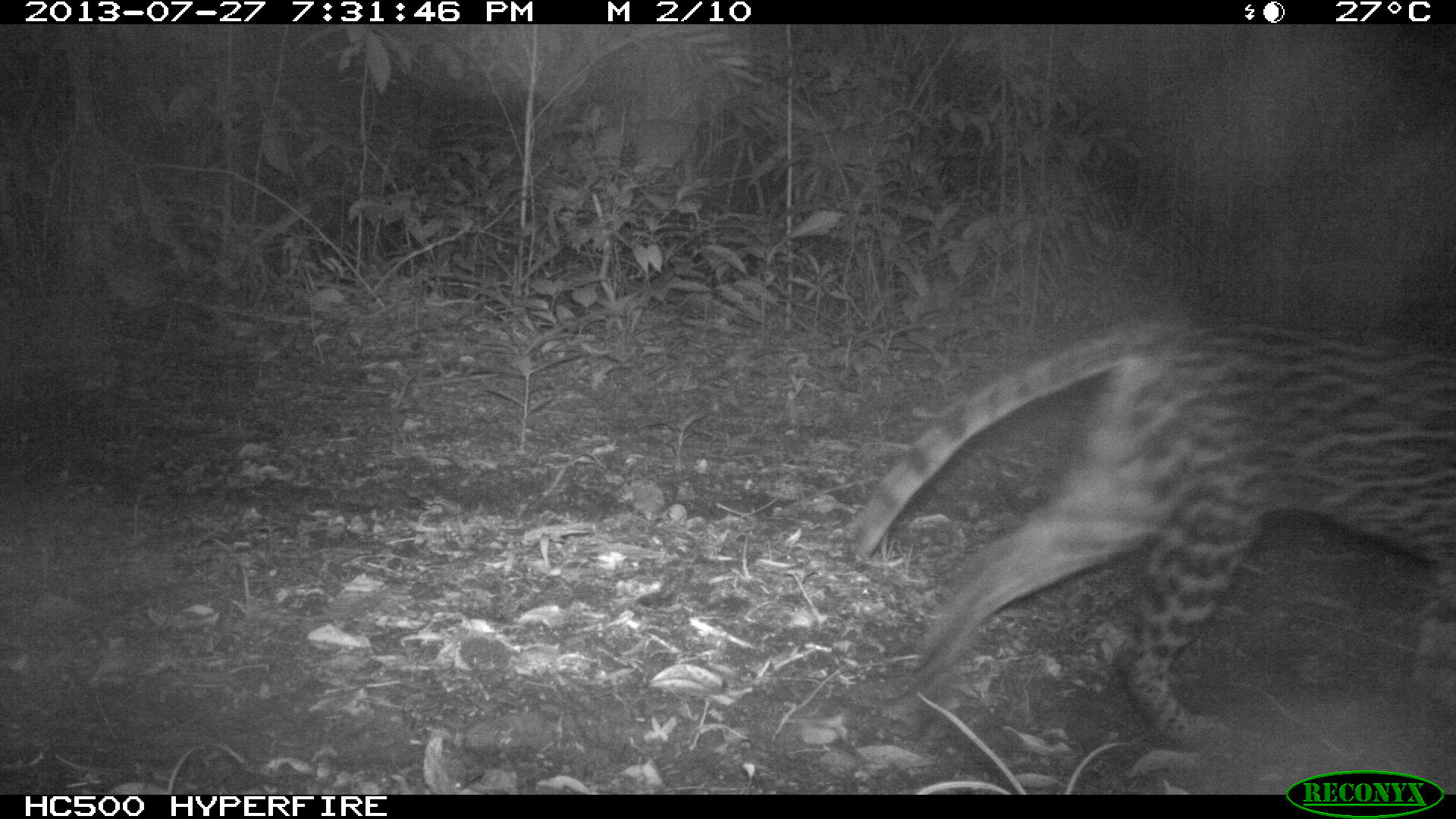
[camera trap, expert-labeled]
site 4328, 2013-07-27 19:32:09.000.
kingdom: Animalia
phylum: Chordata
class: Mammalia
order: Carnivora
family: Felidae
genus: Leopardus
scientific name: Leopardus pardalis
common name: ocelot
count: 1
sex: male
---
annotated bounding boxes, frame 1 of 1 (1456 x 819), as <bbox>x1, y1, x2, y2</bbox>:
leopardus pardalis: <bbox>844, 304, 1453, 742</bbox>